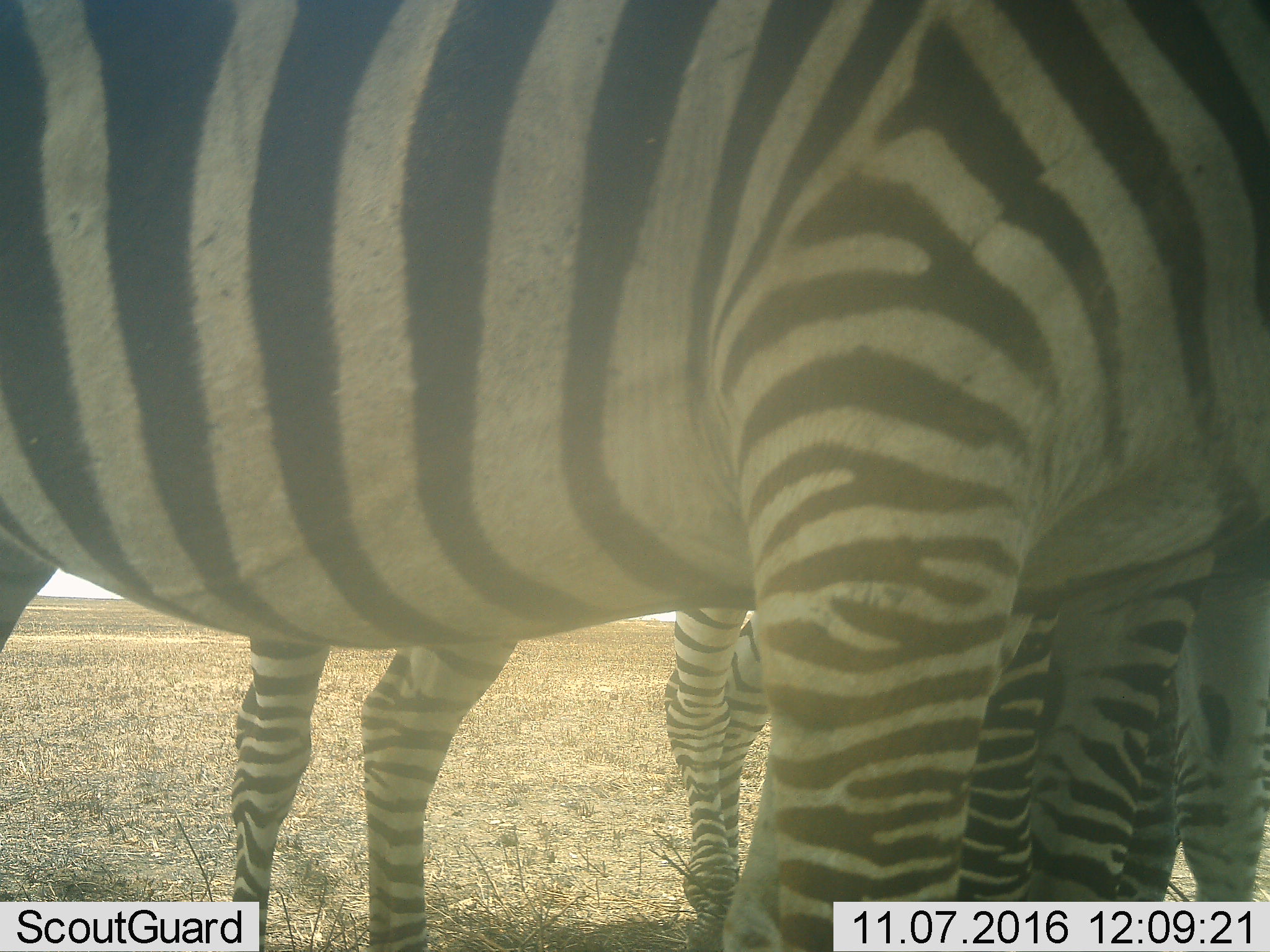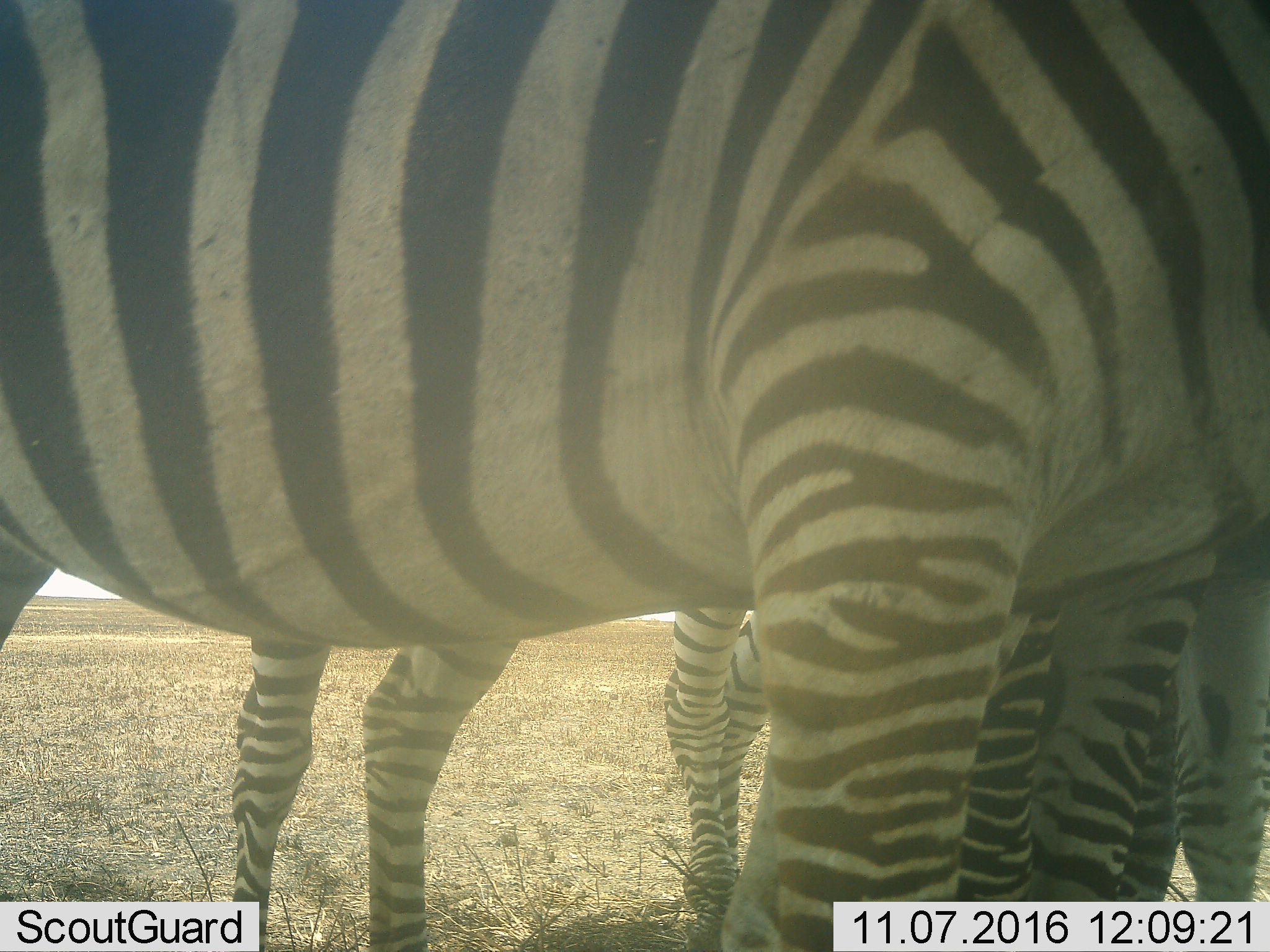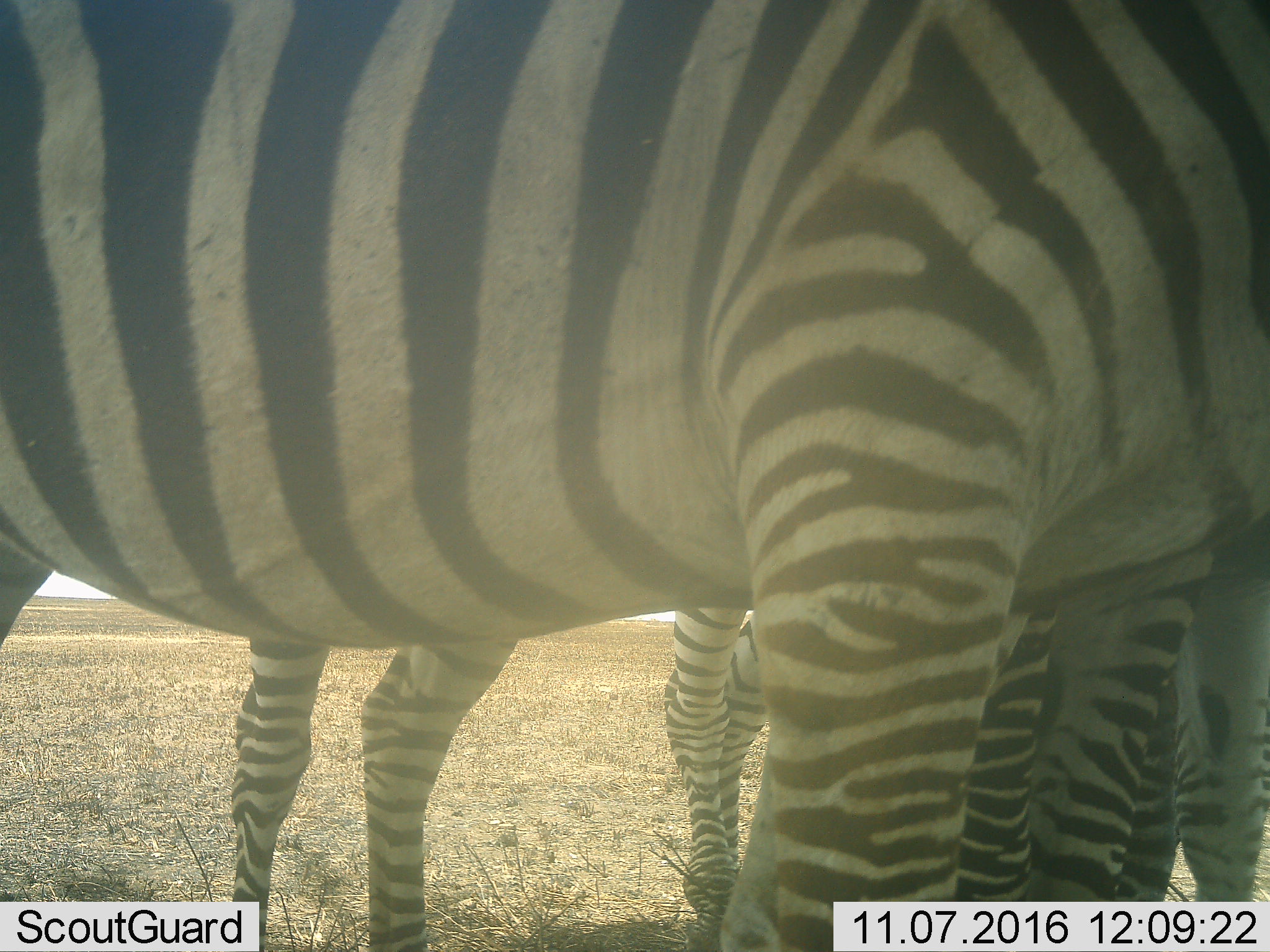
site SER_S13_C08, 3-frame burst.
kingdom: Animalia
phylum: Chordata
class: Mammalia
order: Perissodactyla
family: Equidae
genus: Equus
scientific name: Equus quagga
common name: plains zebra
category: zebraplains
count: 3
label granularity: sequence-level